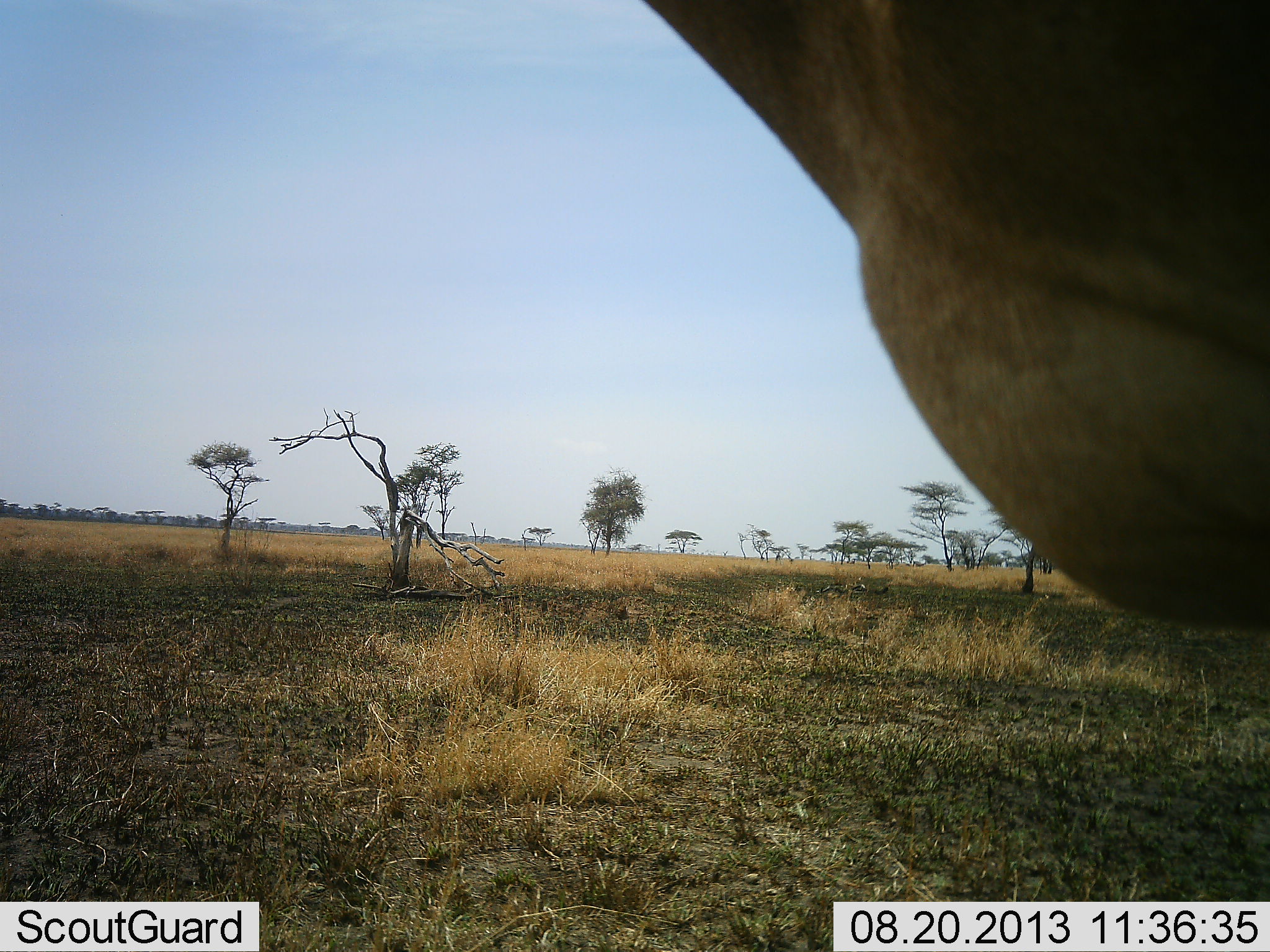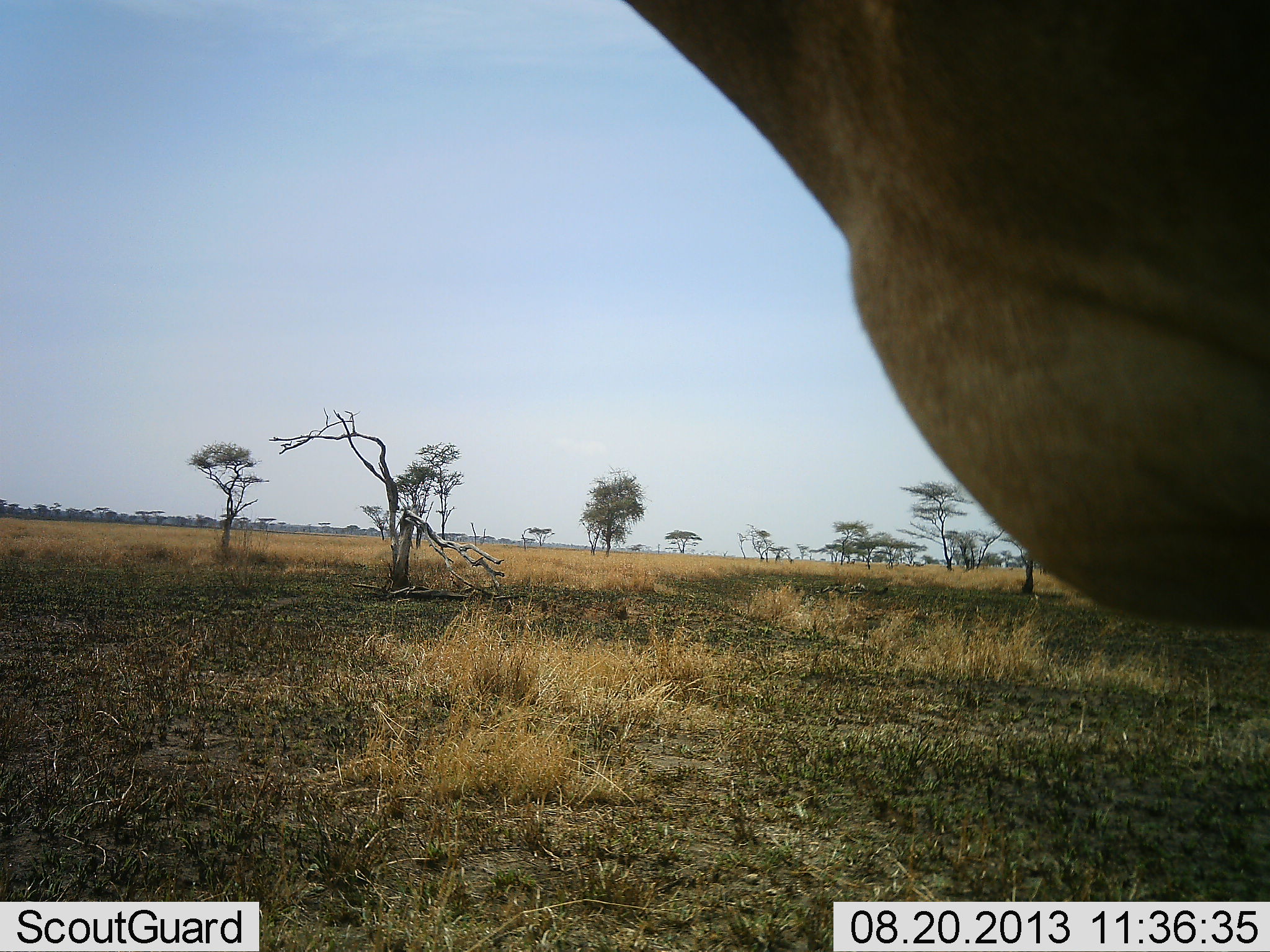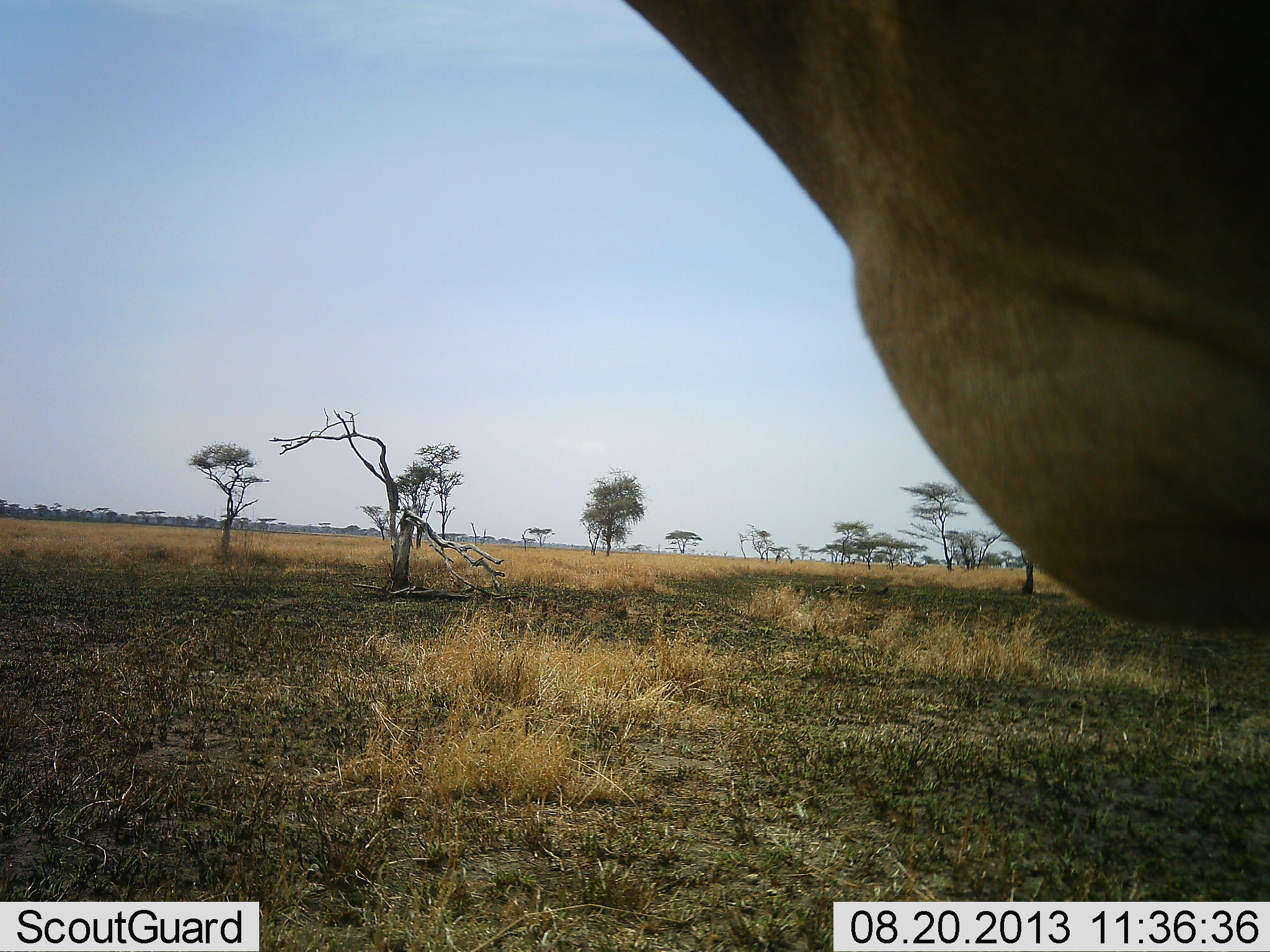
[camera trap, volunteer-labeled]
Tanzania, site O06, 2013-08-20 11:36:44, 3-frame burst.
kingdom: Animalia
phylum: Chordata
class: Mammalia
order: Artiodactyla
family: Bovidae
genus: Alcelaphus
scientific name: Alcelaphus buselaphus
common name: hartebeest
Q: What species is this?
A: Hartebeest (Alcelaphus buselaphus).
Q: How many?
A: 1.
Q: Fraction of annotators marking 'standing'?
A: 100%.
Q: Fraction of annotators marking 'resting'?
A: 0%.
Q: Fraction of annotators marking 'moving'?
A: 0%.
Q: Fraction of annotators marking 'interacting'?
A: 0%.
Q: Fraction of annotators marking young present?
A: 0%.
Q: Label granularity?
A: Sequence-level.